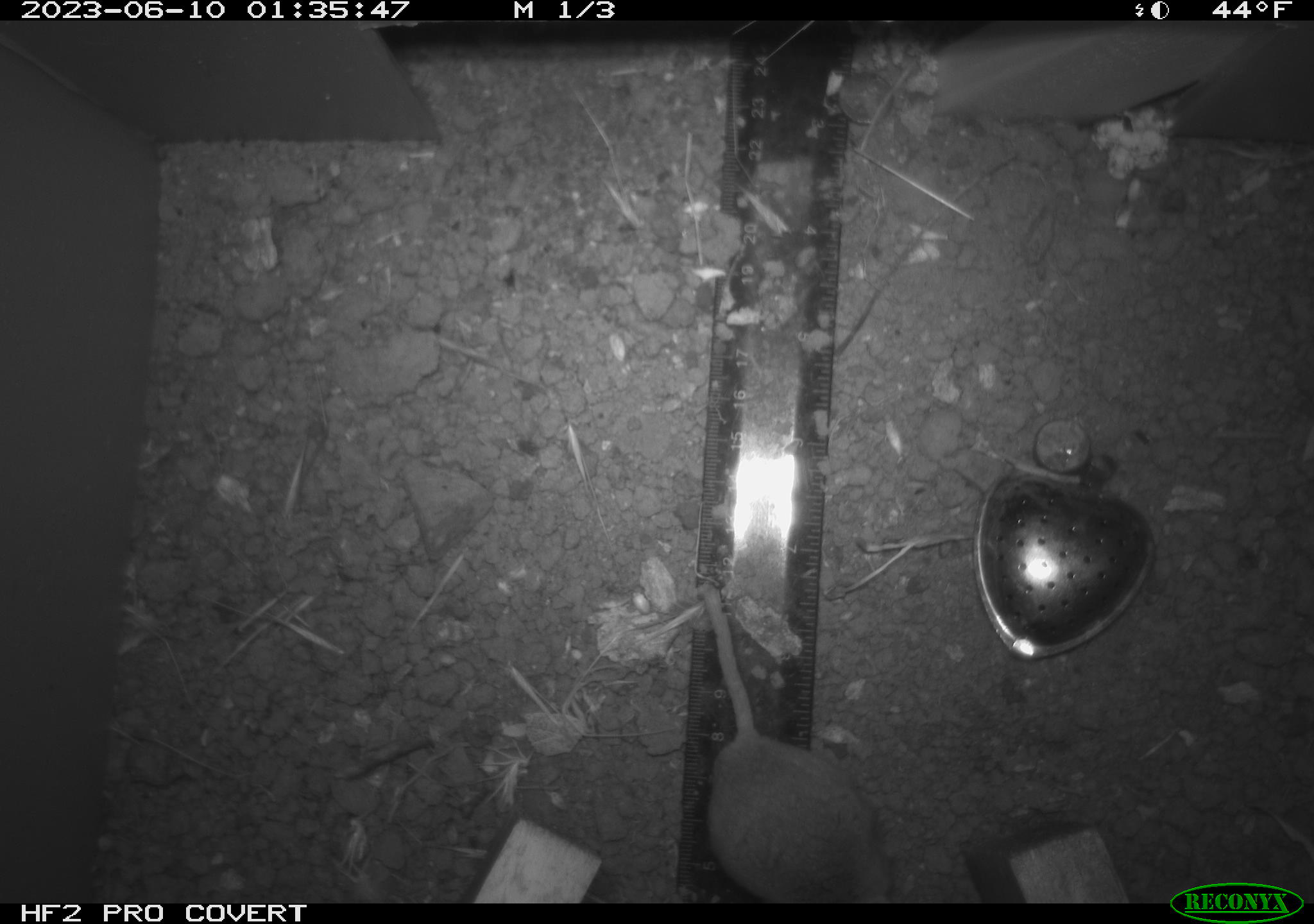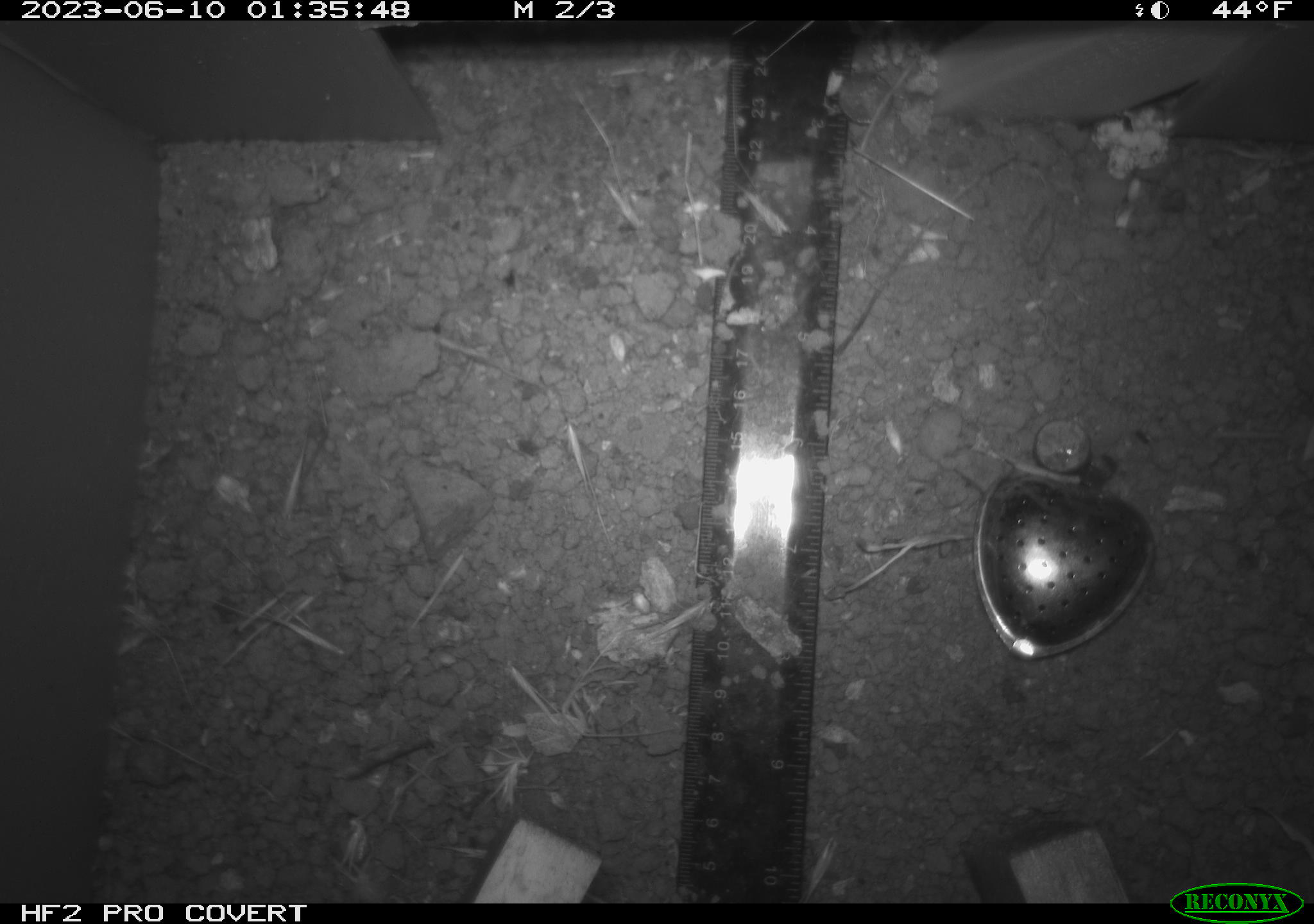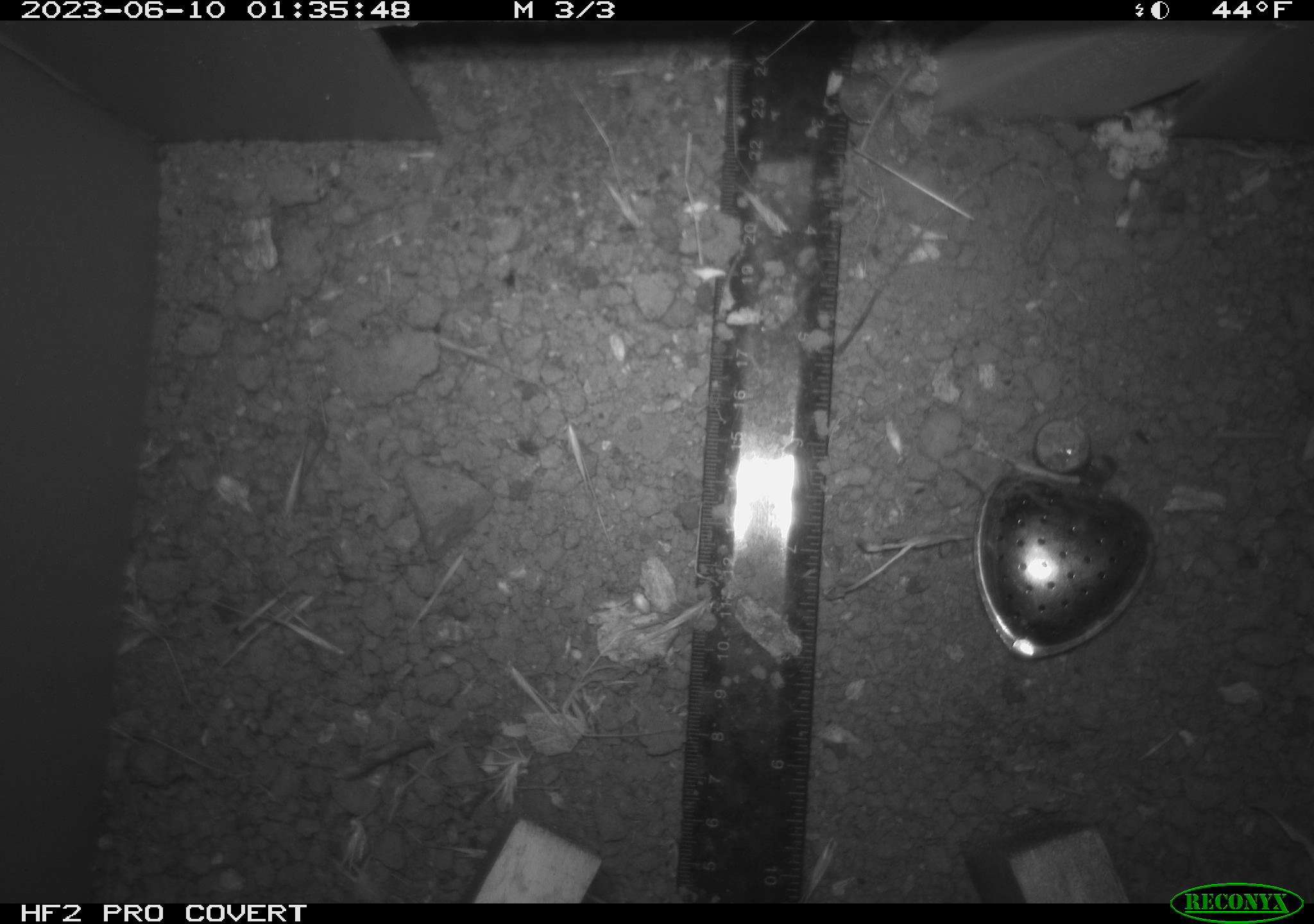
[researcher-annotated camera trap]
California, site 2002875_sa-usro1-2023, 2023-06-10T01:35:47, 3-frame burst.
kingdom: Animalia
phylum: Chordata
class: Mammalia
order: Rodentia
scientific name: Rodentia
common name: mouse species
Mouse species (Rodentia).